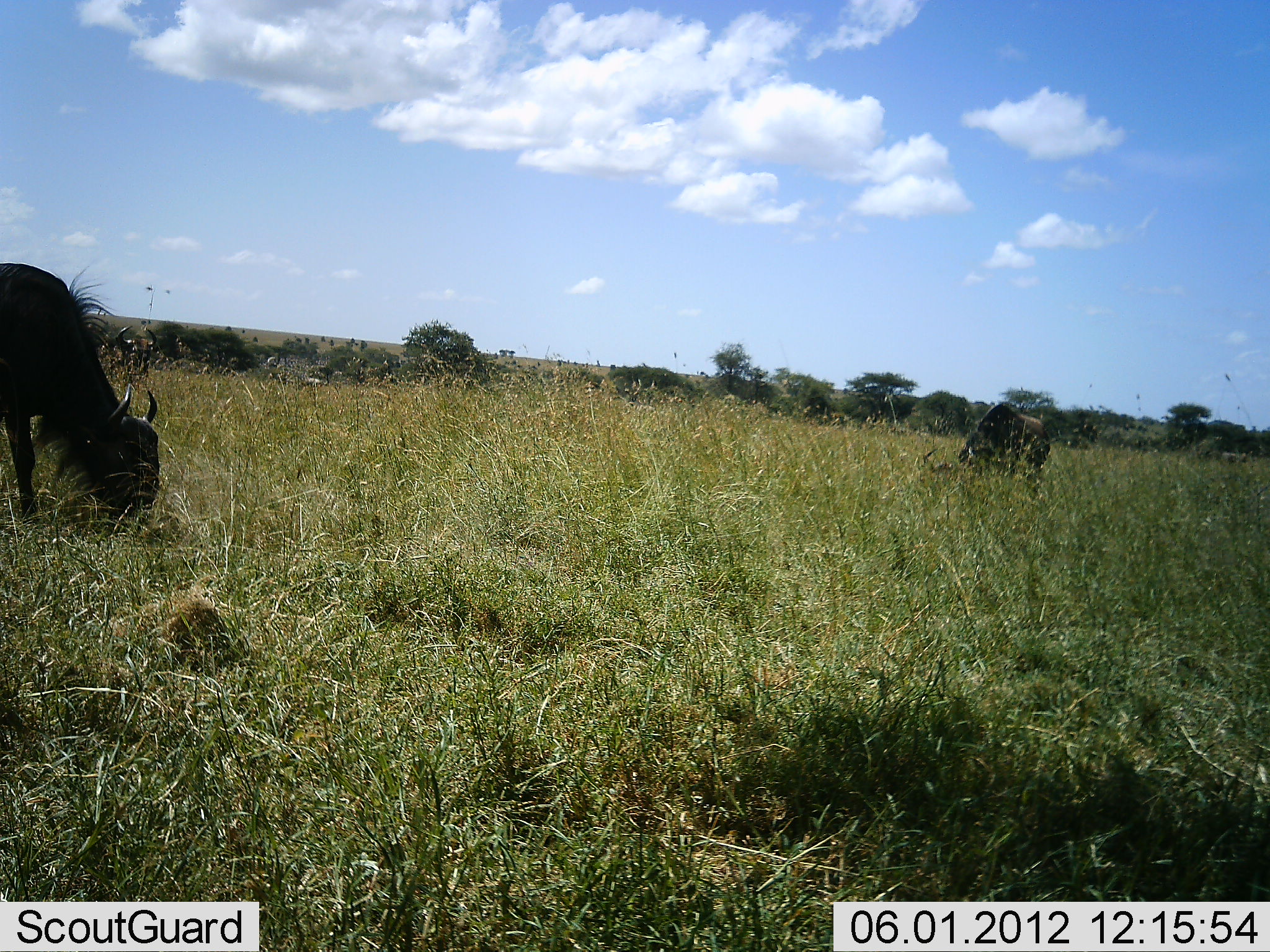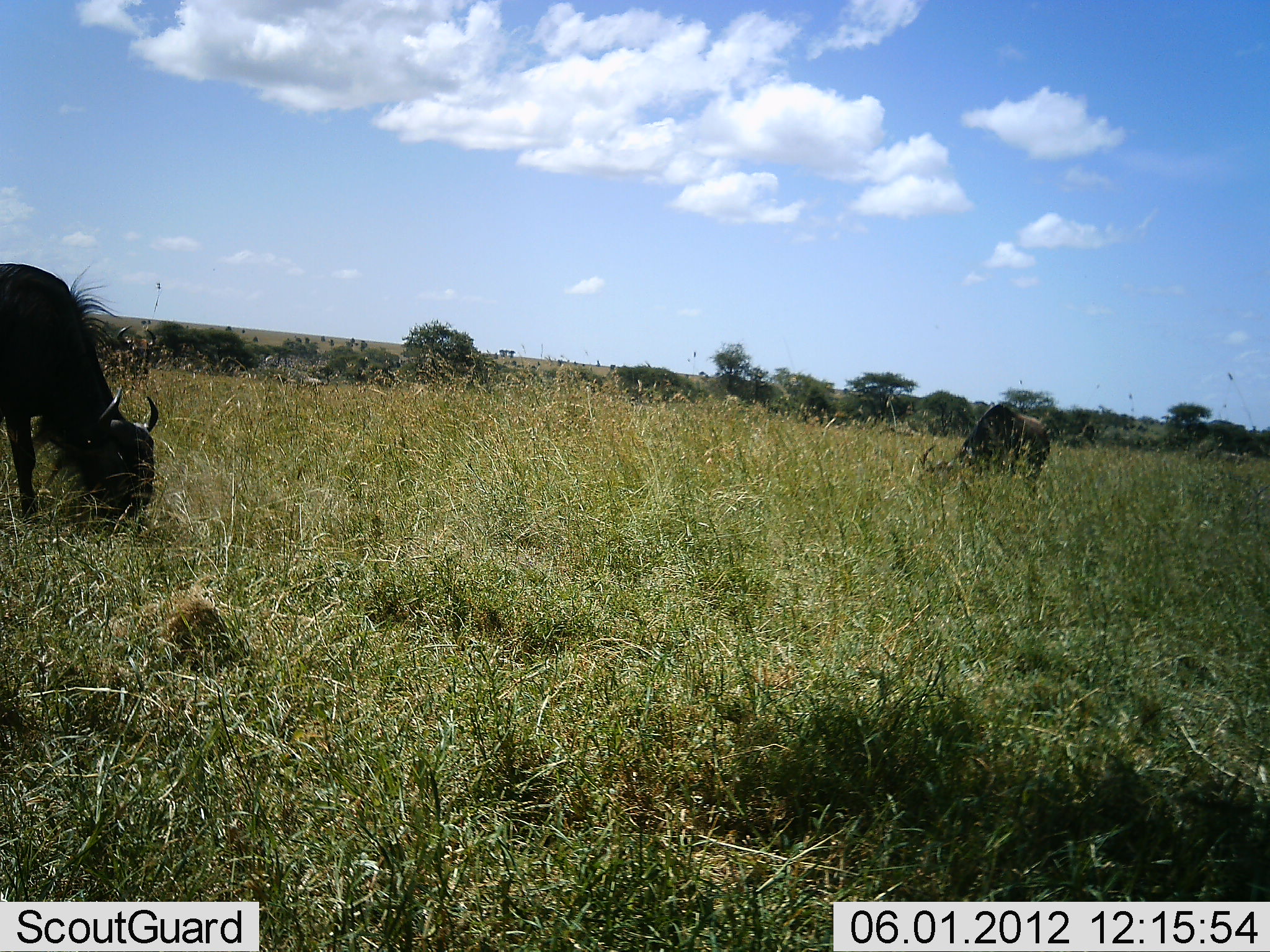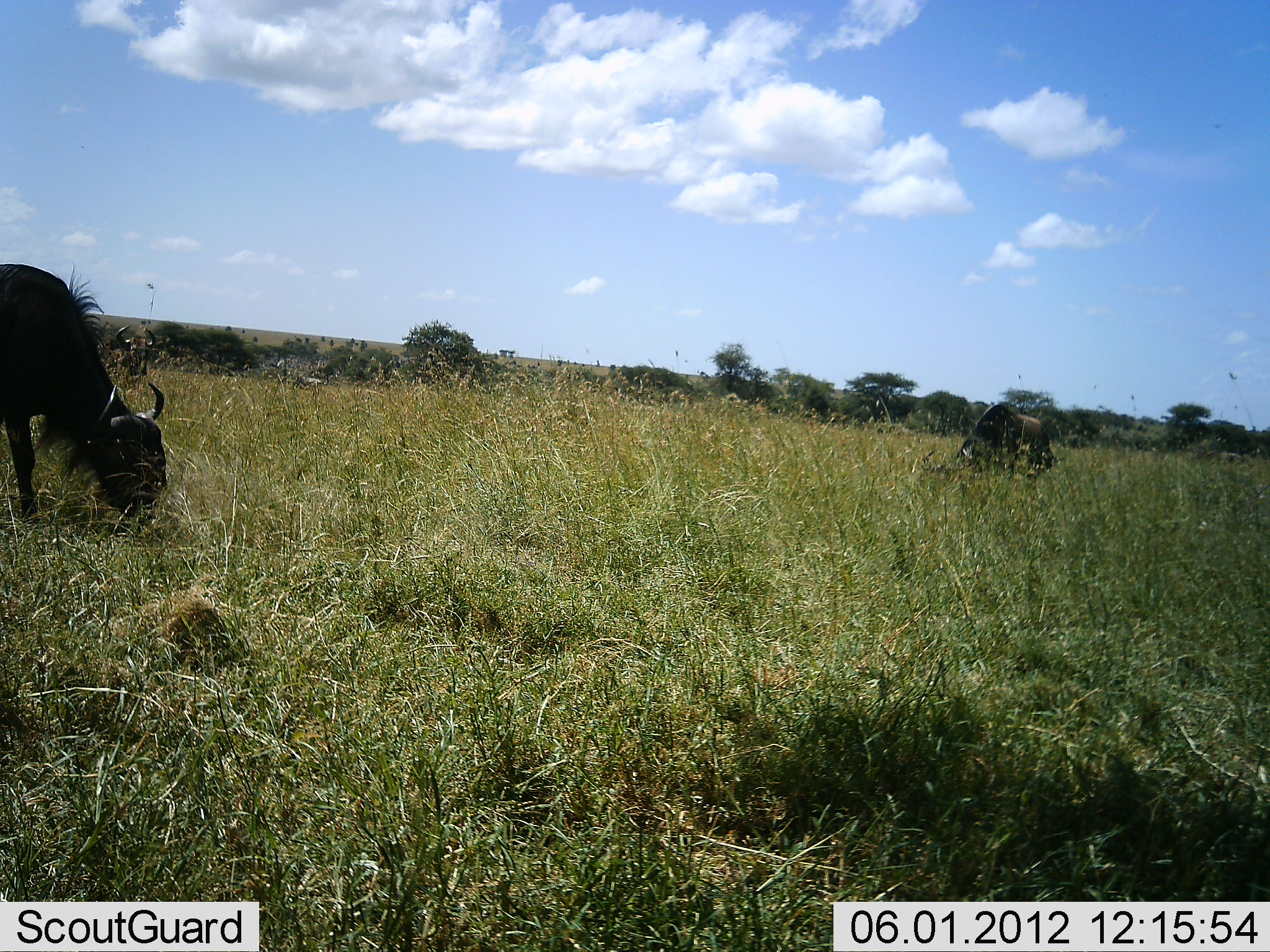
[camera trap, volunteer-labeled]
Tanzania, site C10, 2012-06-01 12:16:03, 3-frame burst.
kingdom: Animalia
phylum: Chordata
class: Mammalia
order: Artiodactyla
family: Bovidae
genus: Connochaetes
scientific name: Connochaetes taurinus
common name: blue wildebeest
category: wildebeest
Wildebeest (blue wildebeest) (Connochaetes taurinus), count 2. Behavior (volunteer vote fractions): standing 36%, resting 0%, moving 0%, interacting 0%. Young present (vote fraction): 0%. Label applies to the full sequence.